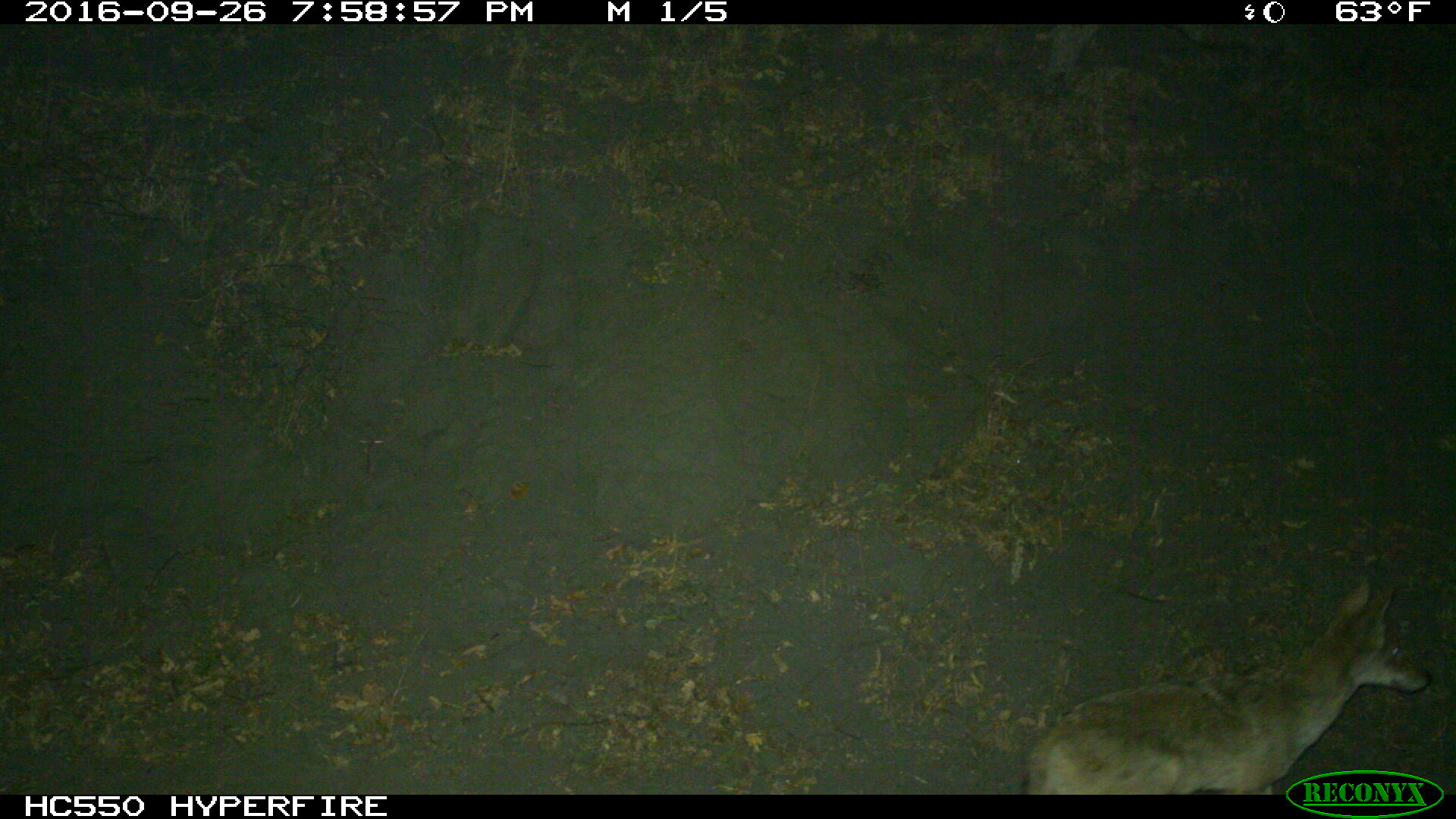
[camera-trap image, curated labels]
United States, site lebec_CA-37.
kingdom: Animalia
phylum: Chordata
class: Mammalia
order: Carnivora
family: Canidae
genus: Canis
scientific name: Canis latrans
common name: coyote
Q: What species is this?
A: Canis latrans (coyote).